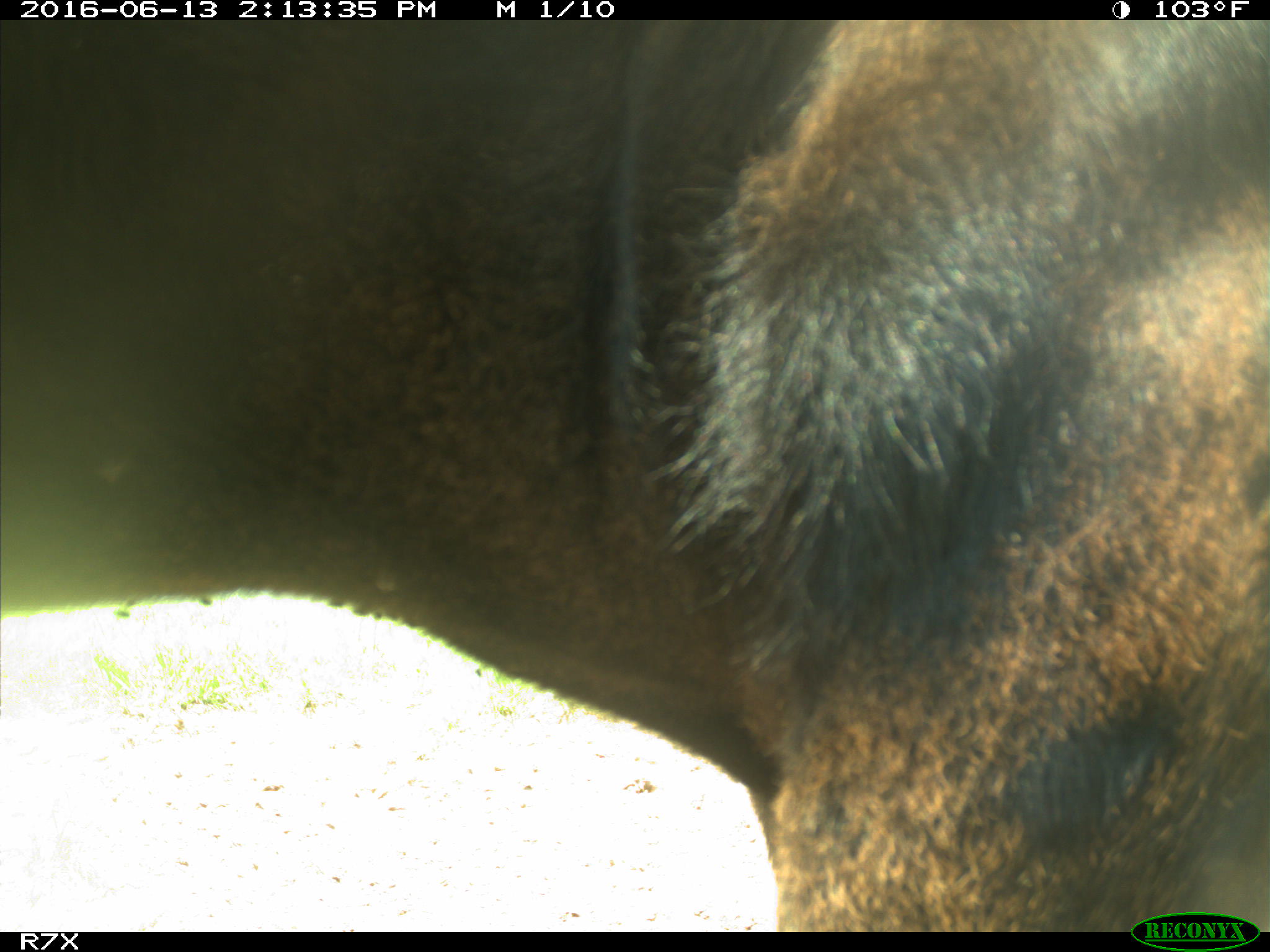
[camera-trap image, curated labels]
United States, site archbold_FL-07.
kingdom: Animalia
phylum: Chordata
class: Mammalia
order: Artiodactyla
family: Bovidae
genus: Bos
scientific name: Bos taurus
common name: domestic cow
Bos taurus (domestic cow).